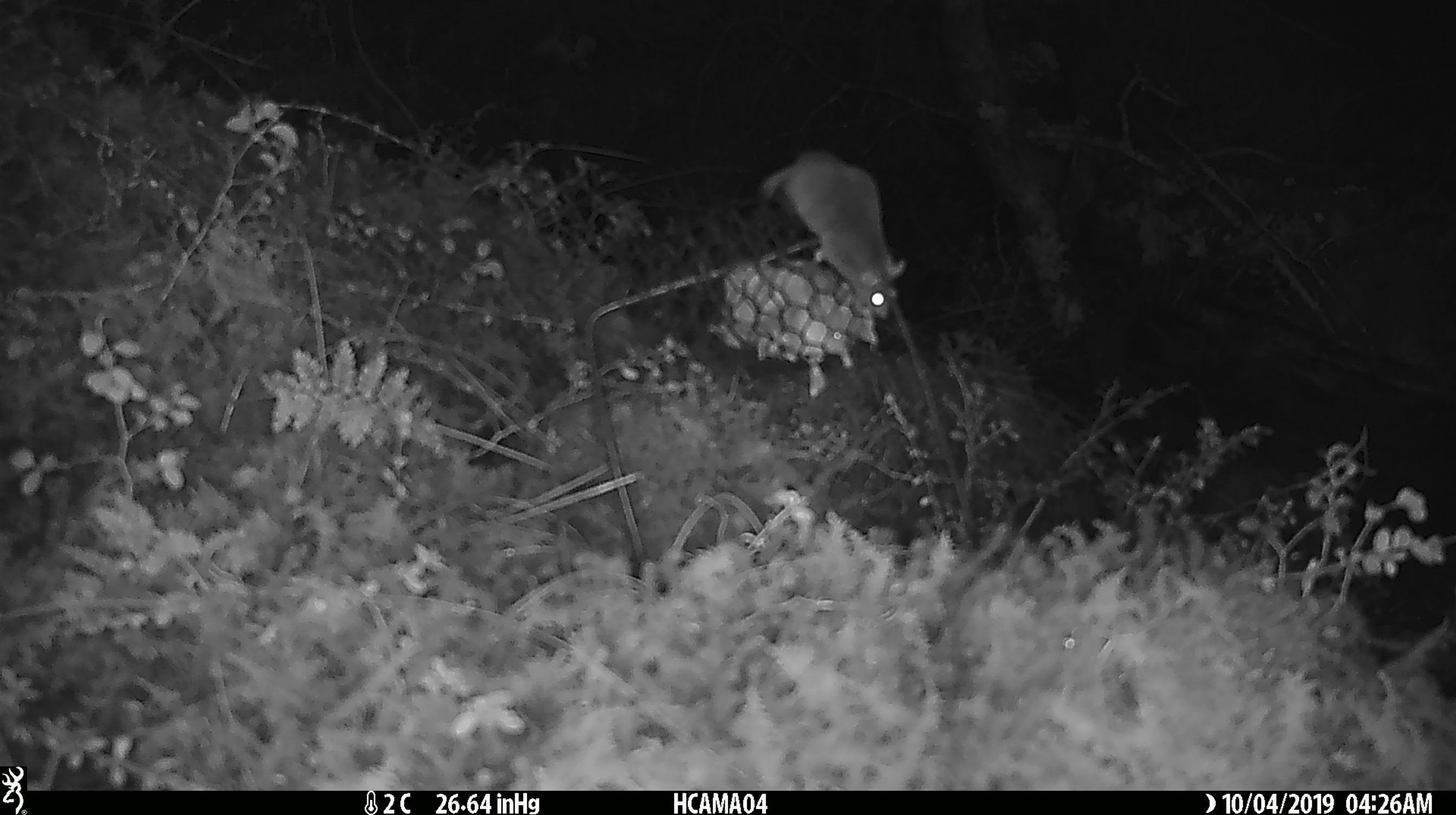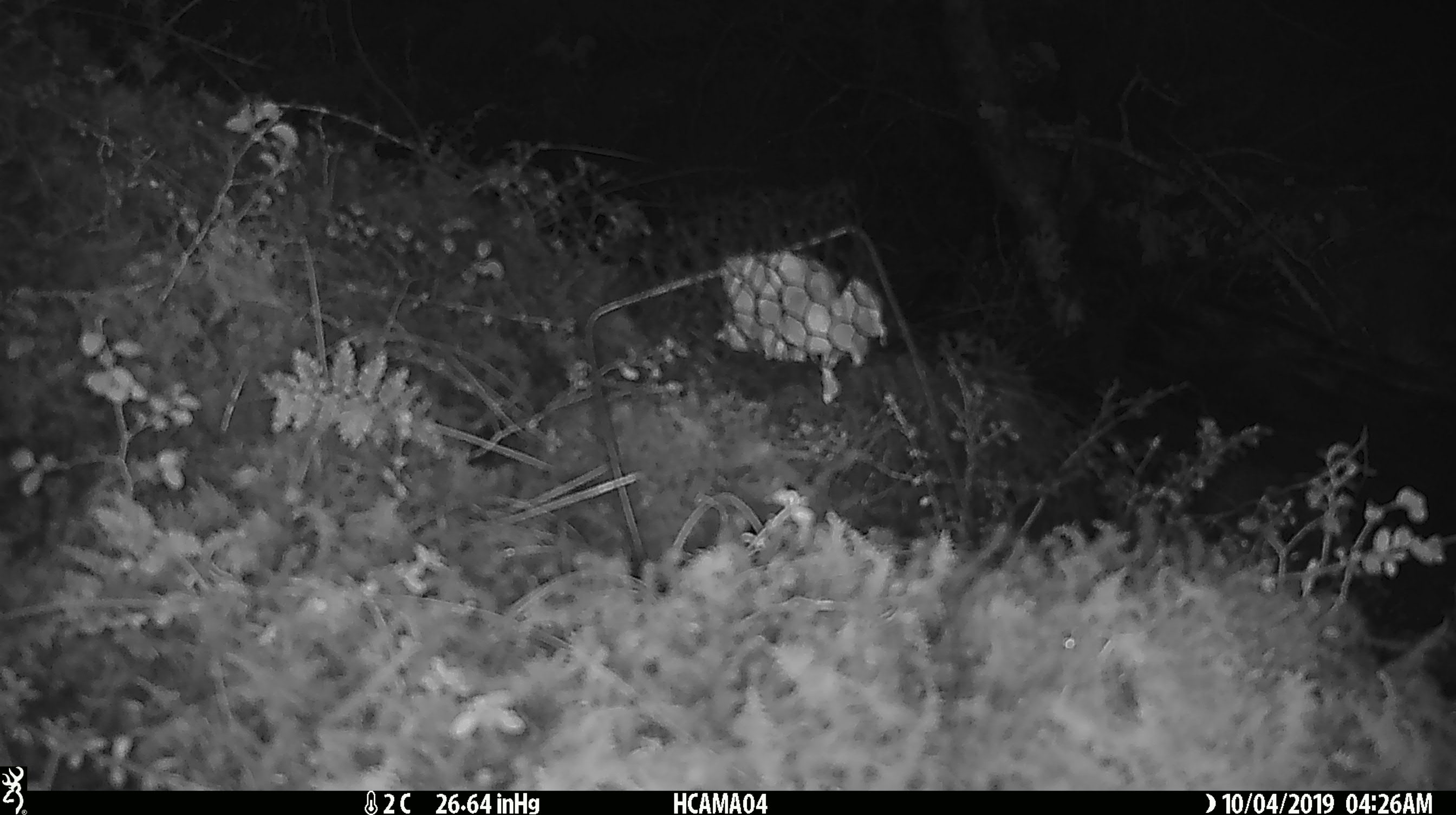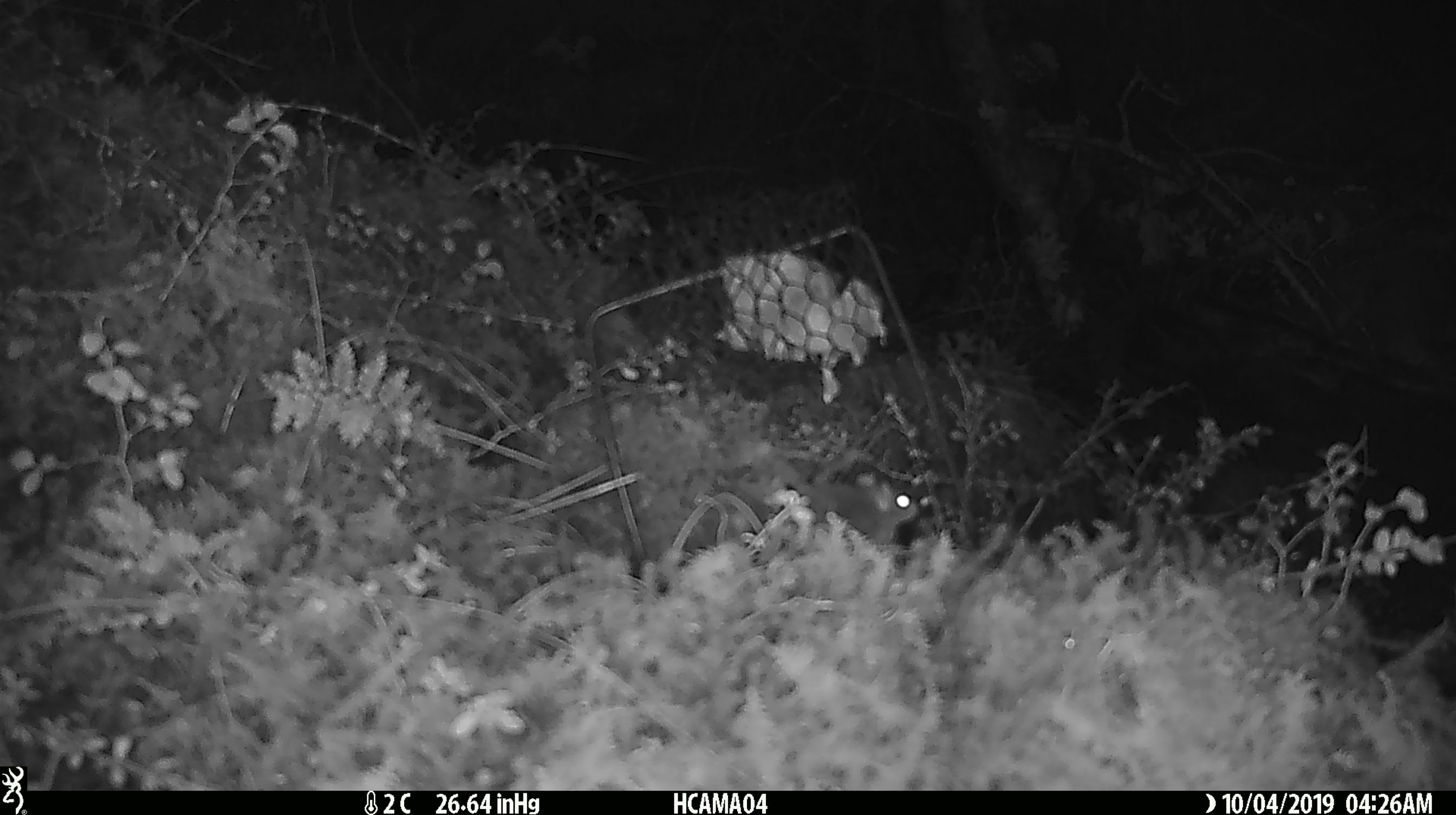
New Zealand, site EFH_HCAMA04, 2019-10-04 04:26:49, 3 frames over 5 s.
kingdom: Animalia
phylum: Chordata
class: Mammalia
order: Rodentia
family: Muridae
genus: Mus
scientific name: Mus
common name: mouse